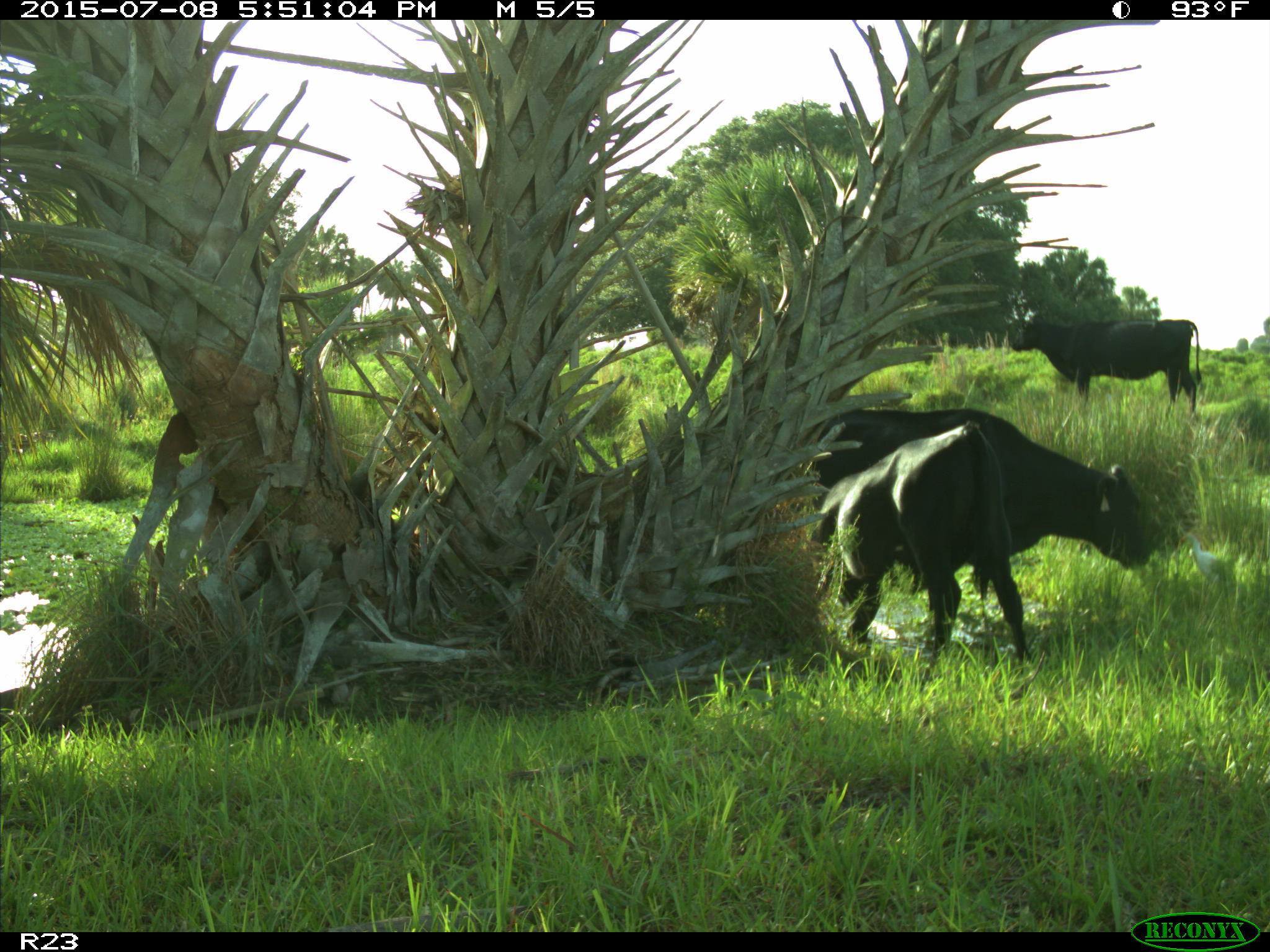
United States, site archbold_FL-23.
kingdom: Animalia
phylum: Chordata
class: Mammalia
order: Artiodactyla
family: Bovidae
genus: Bos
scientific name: Bos taurus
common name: domestic cow